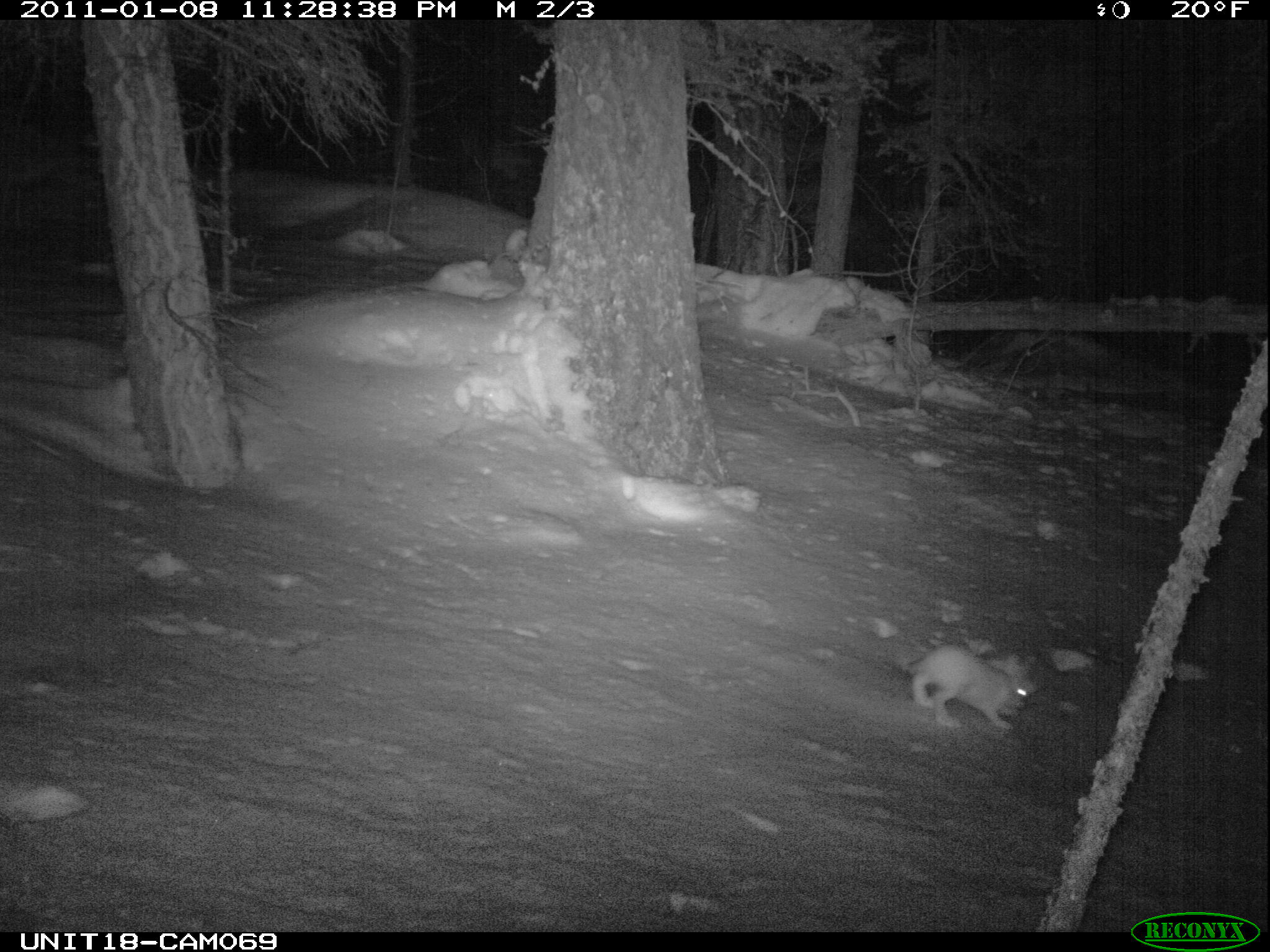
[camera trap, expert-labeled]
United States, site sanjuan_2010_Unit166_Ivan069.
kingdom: Animalia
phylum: Chordata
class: Mammalia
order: Lagomorpha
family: Leporidae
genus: Lepus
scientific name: Lepus americanus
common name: snowshoe hare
Lepus americanus (snowshoe hare).